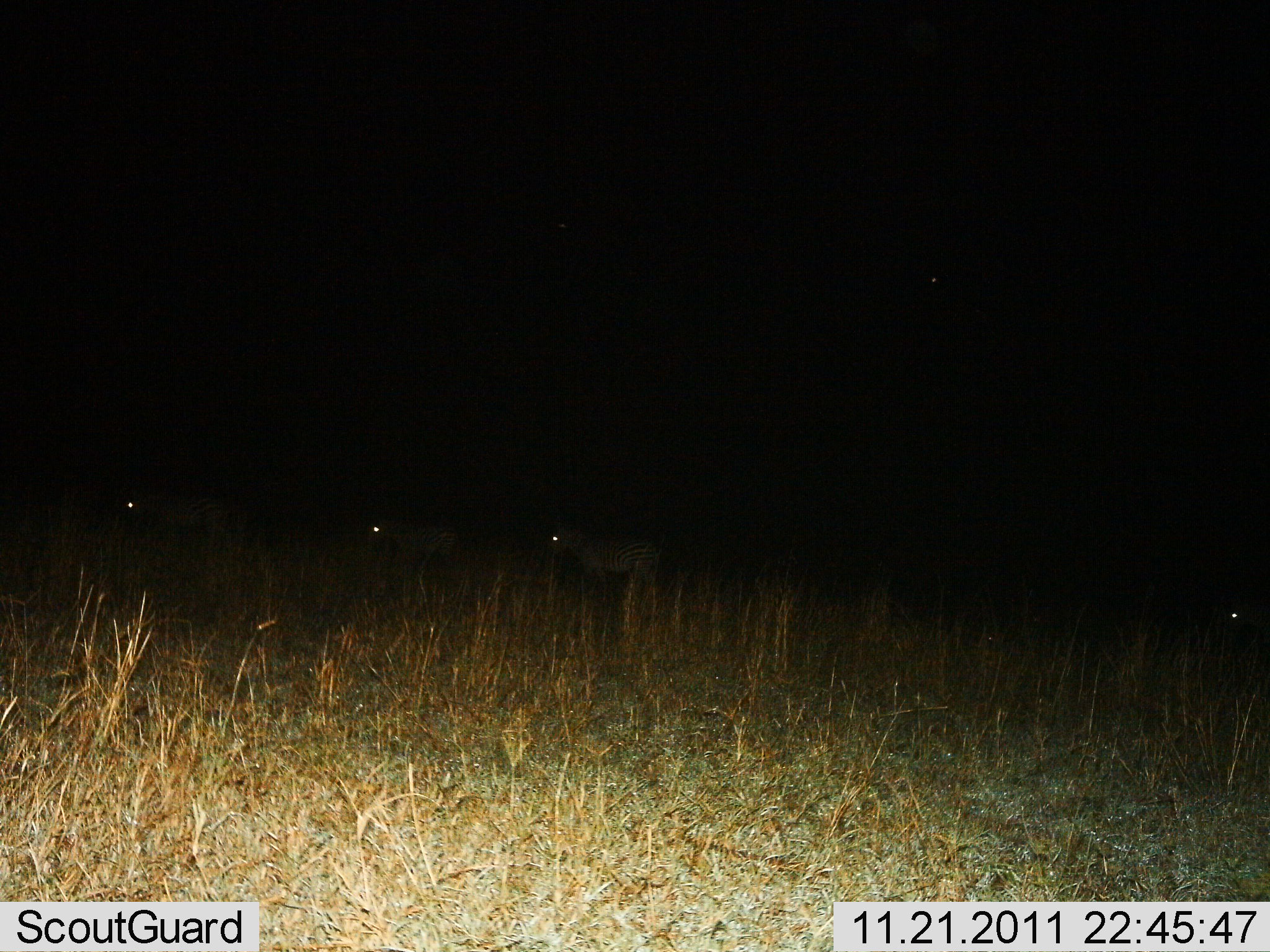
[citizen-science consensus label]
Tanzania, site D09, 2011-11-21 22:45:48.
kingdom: Animalia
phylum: Chordata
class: Mammalia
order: Perissodactyla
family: Equidae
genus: Equus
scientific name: Equus quagga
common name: plains zebra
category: zebra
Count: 4.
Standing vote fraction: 73%.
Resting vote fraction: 0%.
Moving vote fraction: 27%.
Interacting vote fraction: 0%.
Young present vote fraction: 0%.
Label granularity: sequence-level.